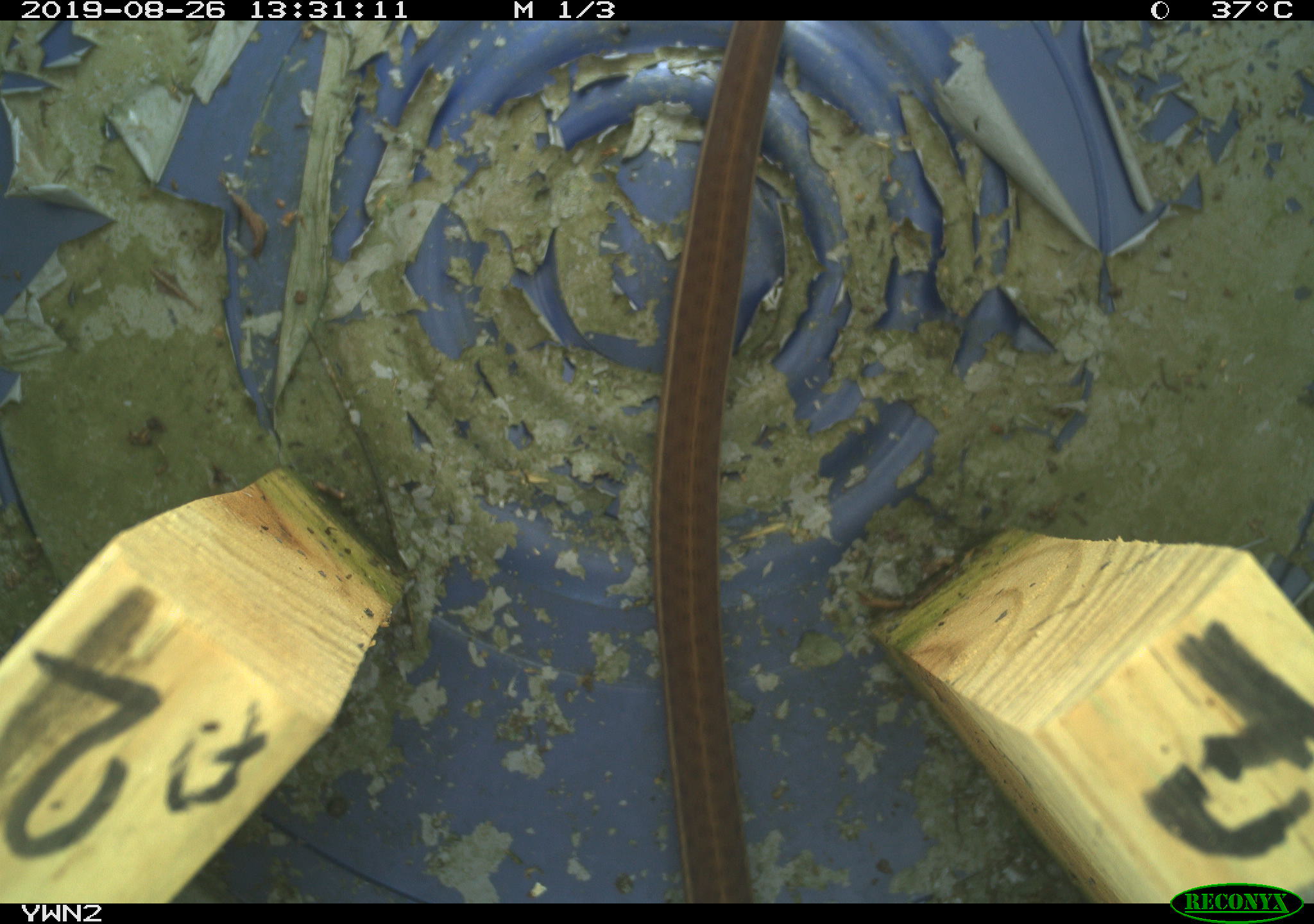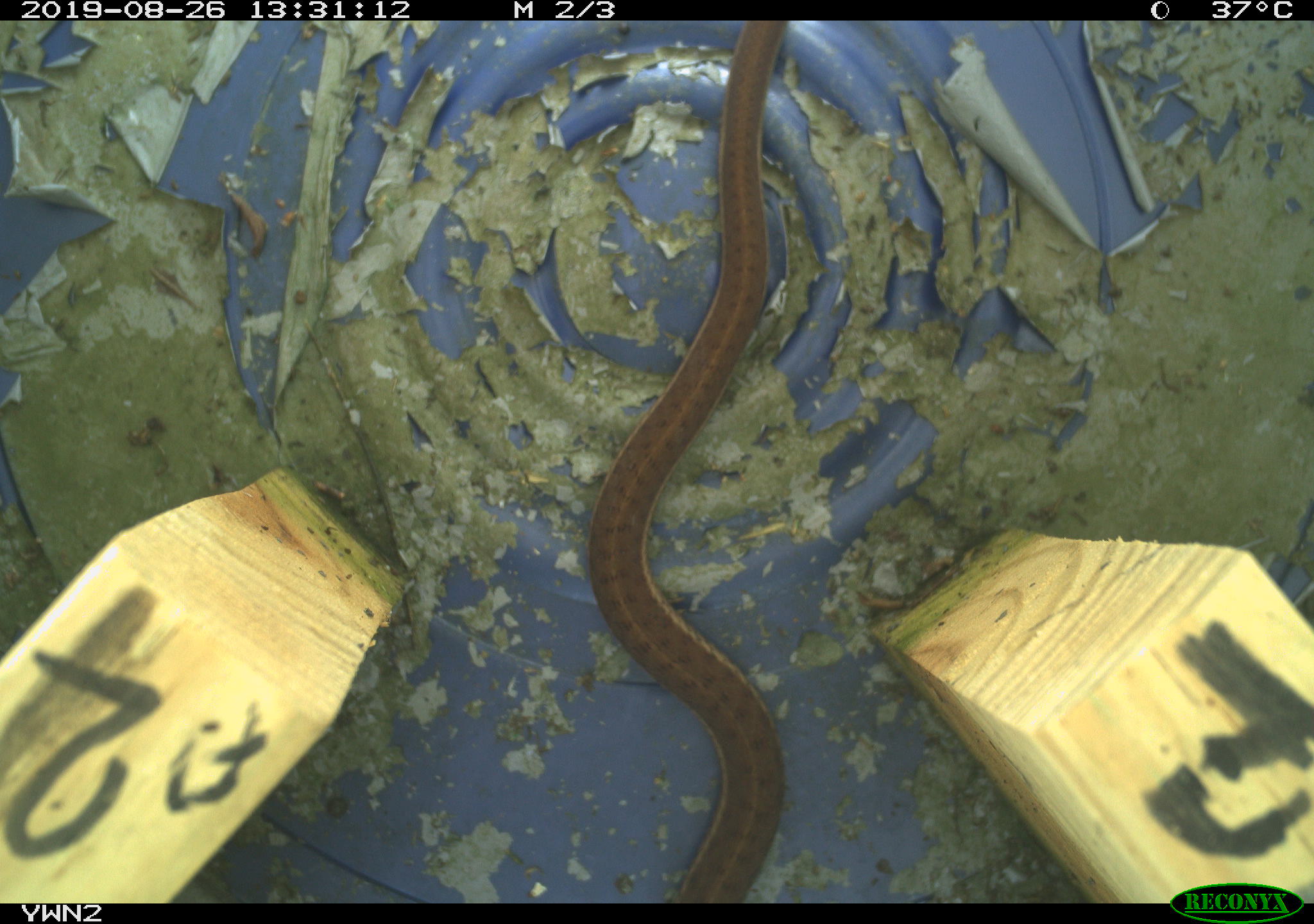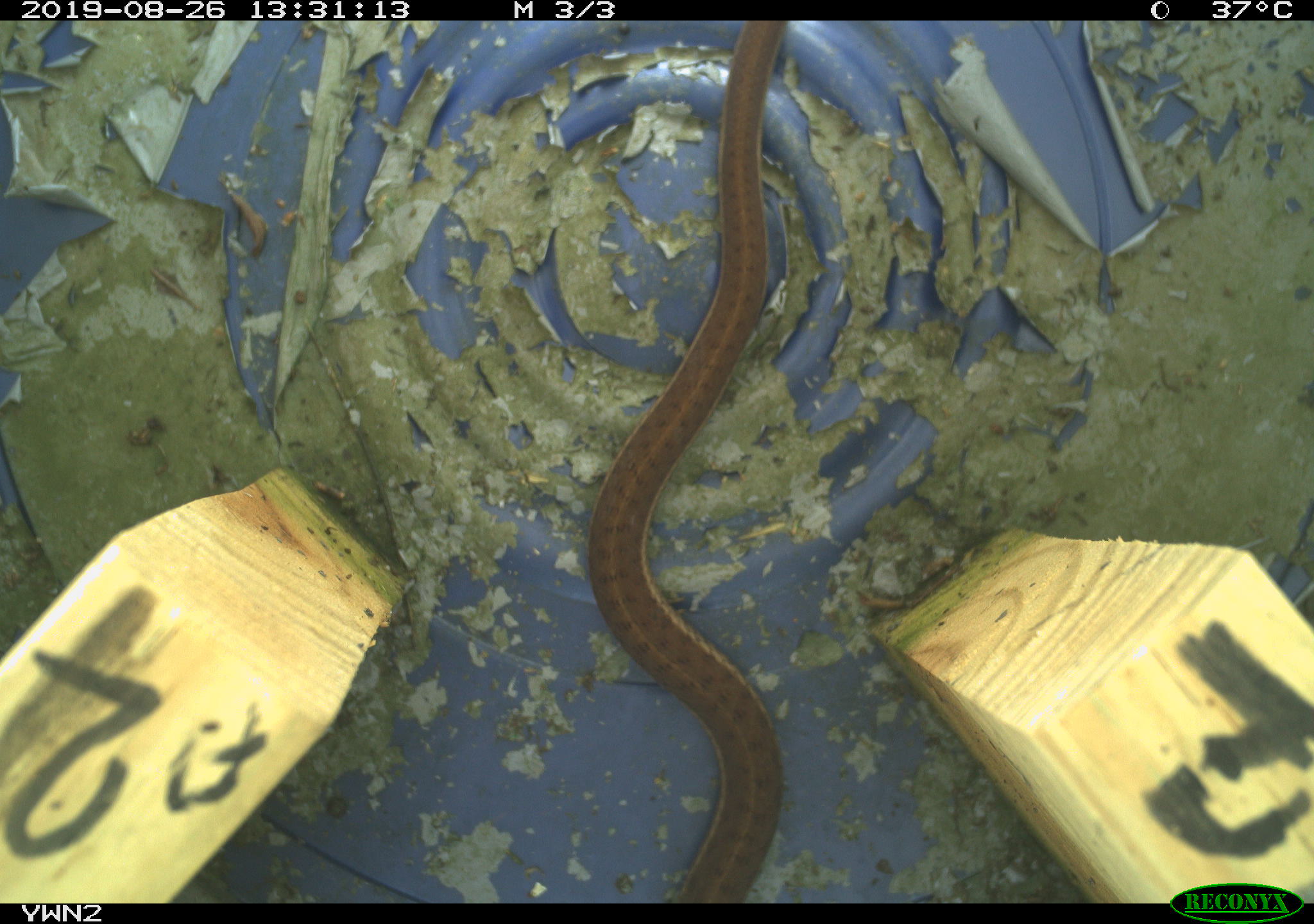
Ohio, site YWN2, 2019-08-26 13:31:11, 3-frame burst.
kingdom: Animalia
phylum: Chordata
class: Reptilia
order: Squamata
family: Colubridae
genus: Thamnophis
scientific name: Thamnophis sirtalis sirtalis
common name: eastern gartersnake